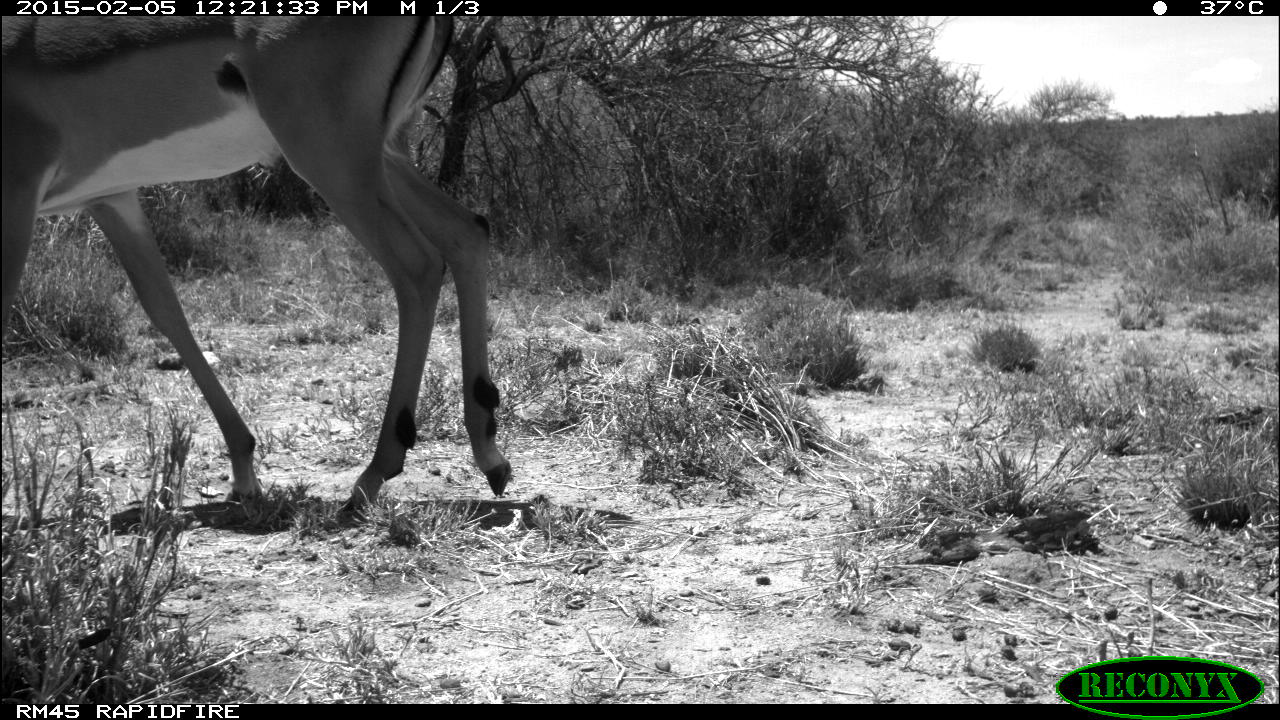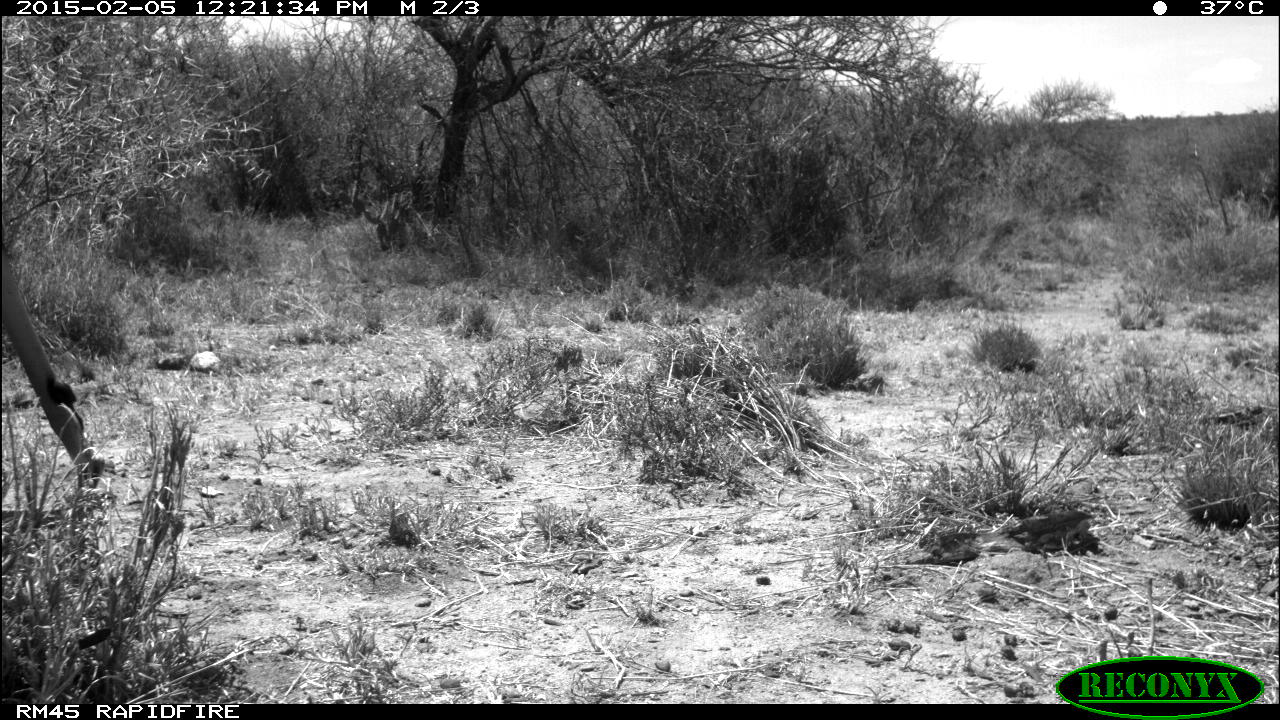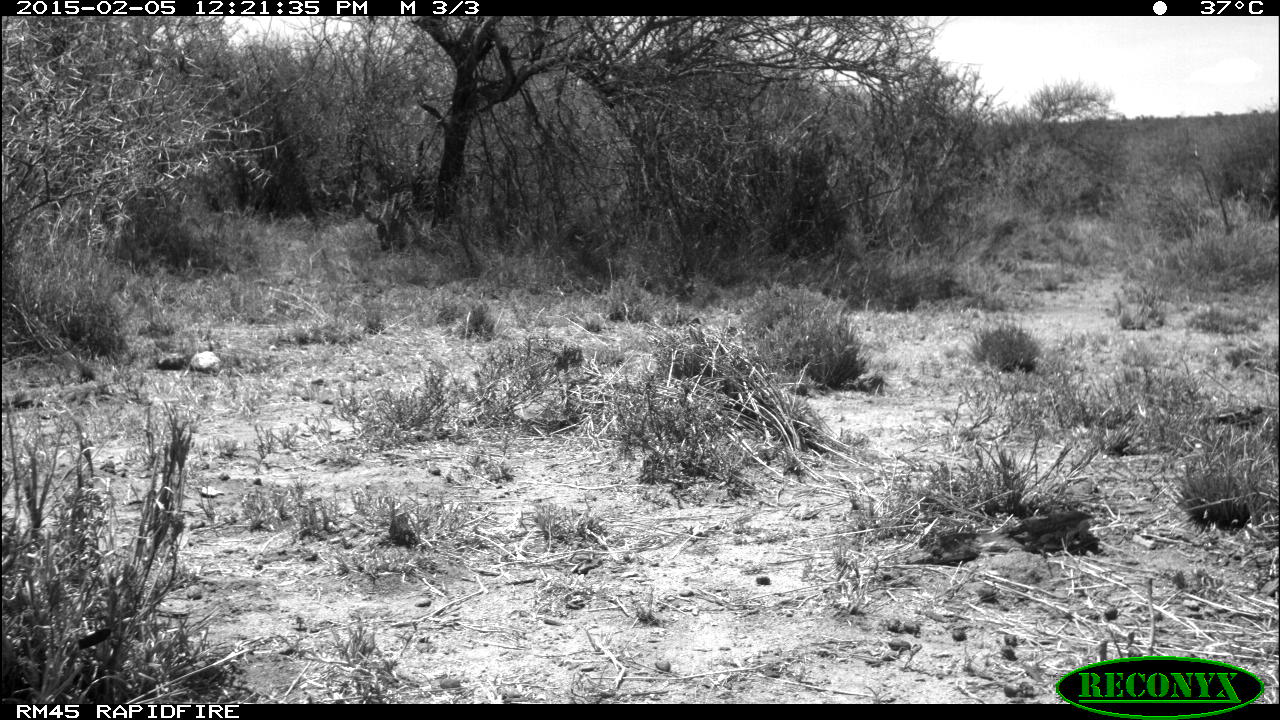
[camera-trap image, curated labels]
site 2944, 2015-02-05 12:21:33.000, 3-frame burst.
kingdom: Animalia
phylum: Chordata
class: Mammalia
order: Artiodactyla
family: Bovidae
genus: Aepyceros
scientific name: Aepyceros melampus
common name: impala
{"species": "Aepyceros melampus (impala)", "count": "1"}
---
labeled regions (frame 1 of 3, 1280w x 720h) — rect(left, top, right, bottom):
aepyceros melampus: rect(0, 14, 514, 529)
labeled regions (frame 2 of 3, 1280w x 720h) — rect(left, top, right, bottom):
aepyceros melampus: rect(1, 233, 105, 497)